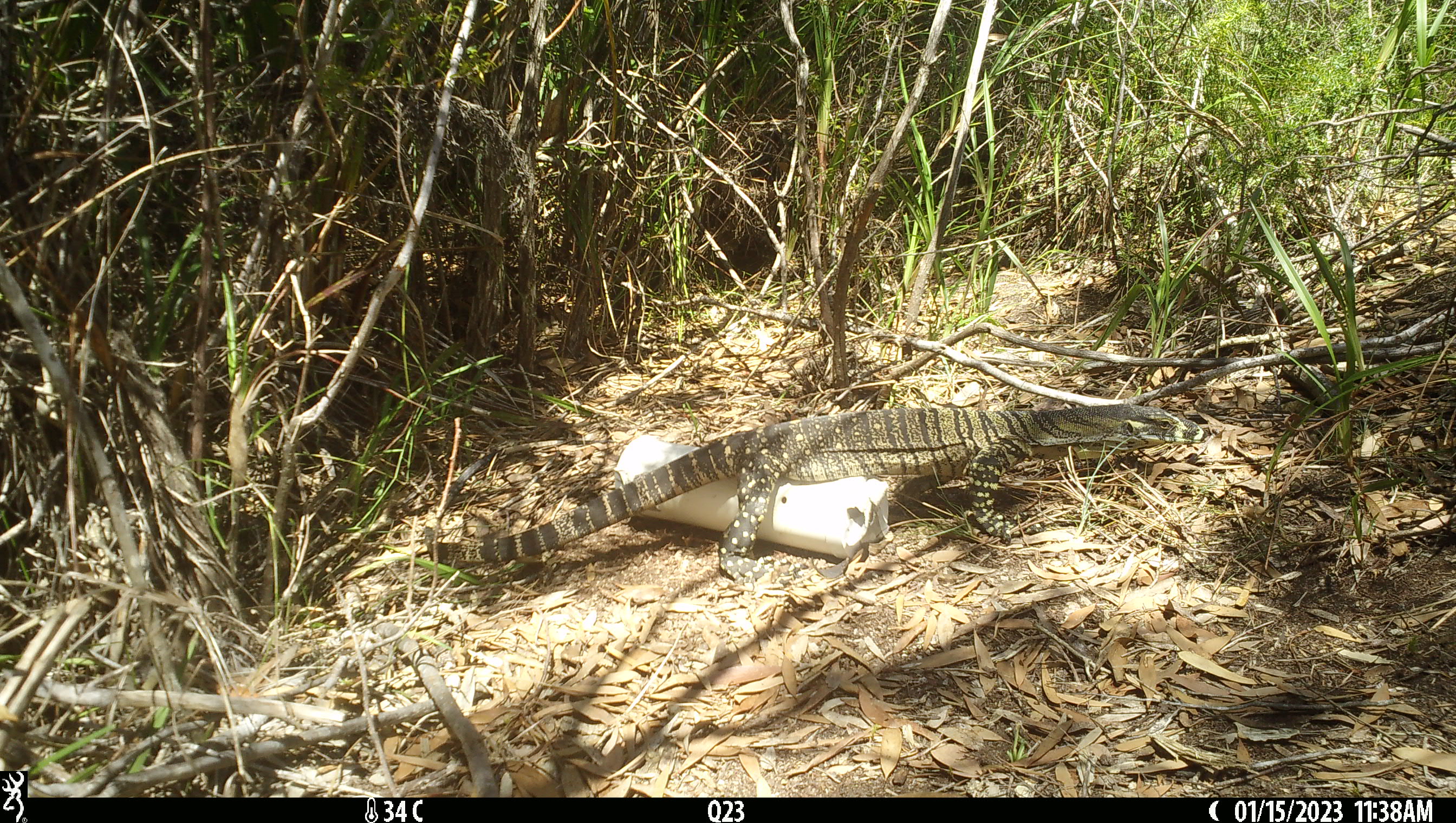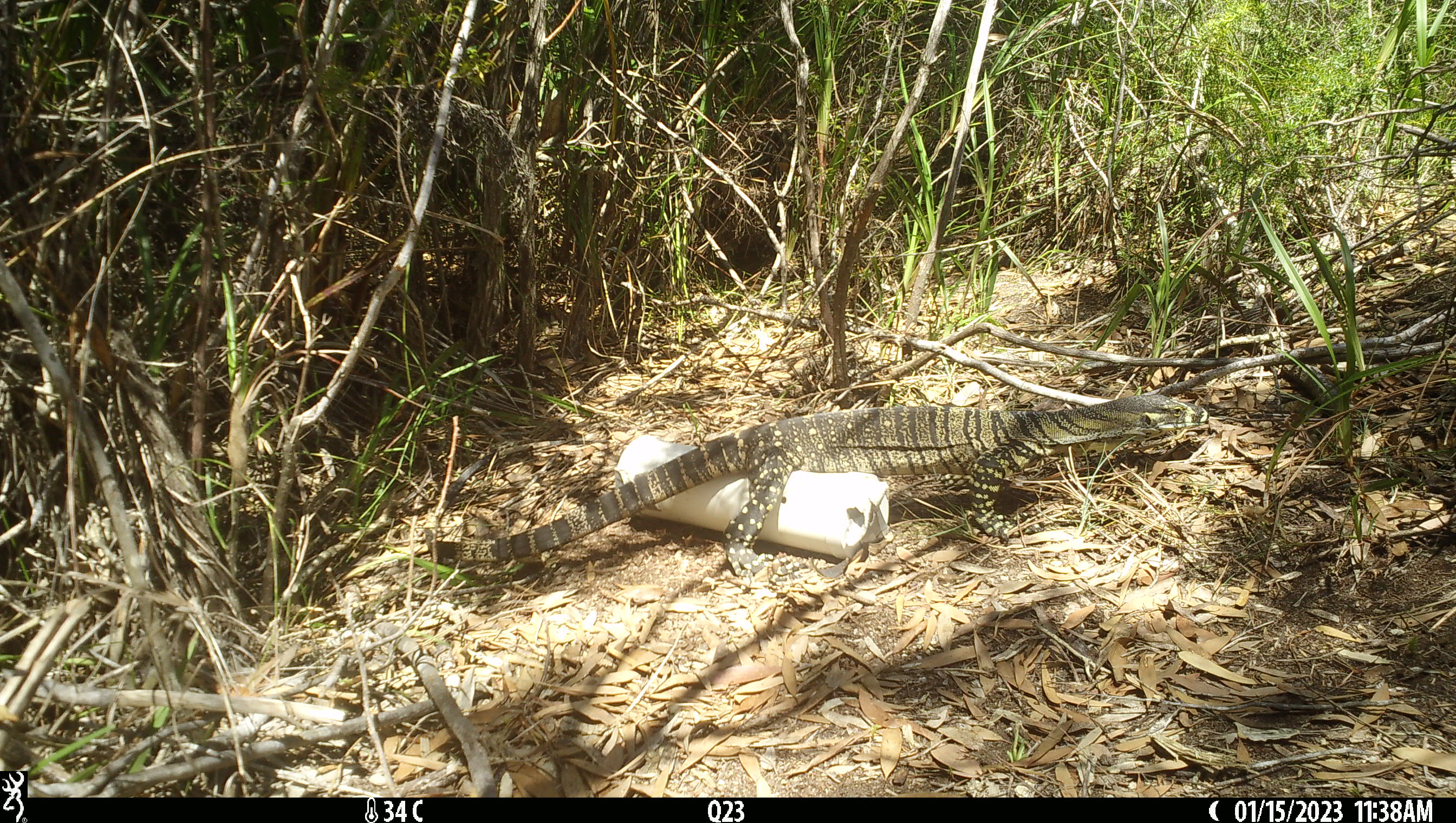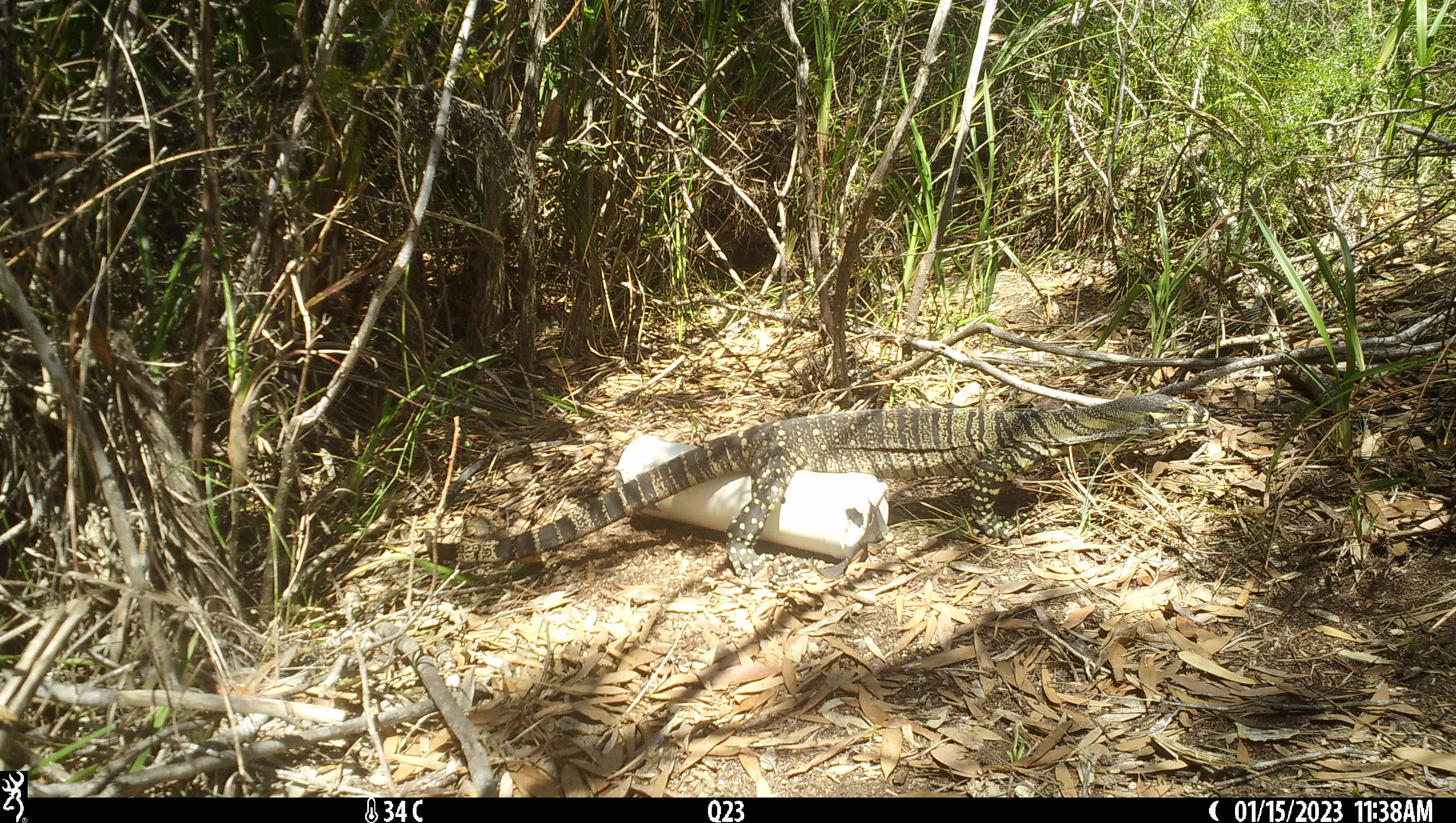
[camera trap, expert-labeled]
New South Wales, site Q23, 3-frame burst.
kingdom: Animalia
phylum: Chordata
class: Reptilia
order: Squamata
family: Varanidae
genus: Varanus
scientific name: Varanus varius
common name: lace monitor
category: goanna